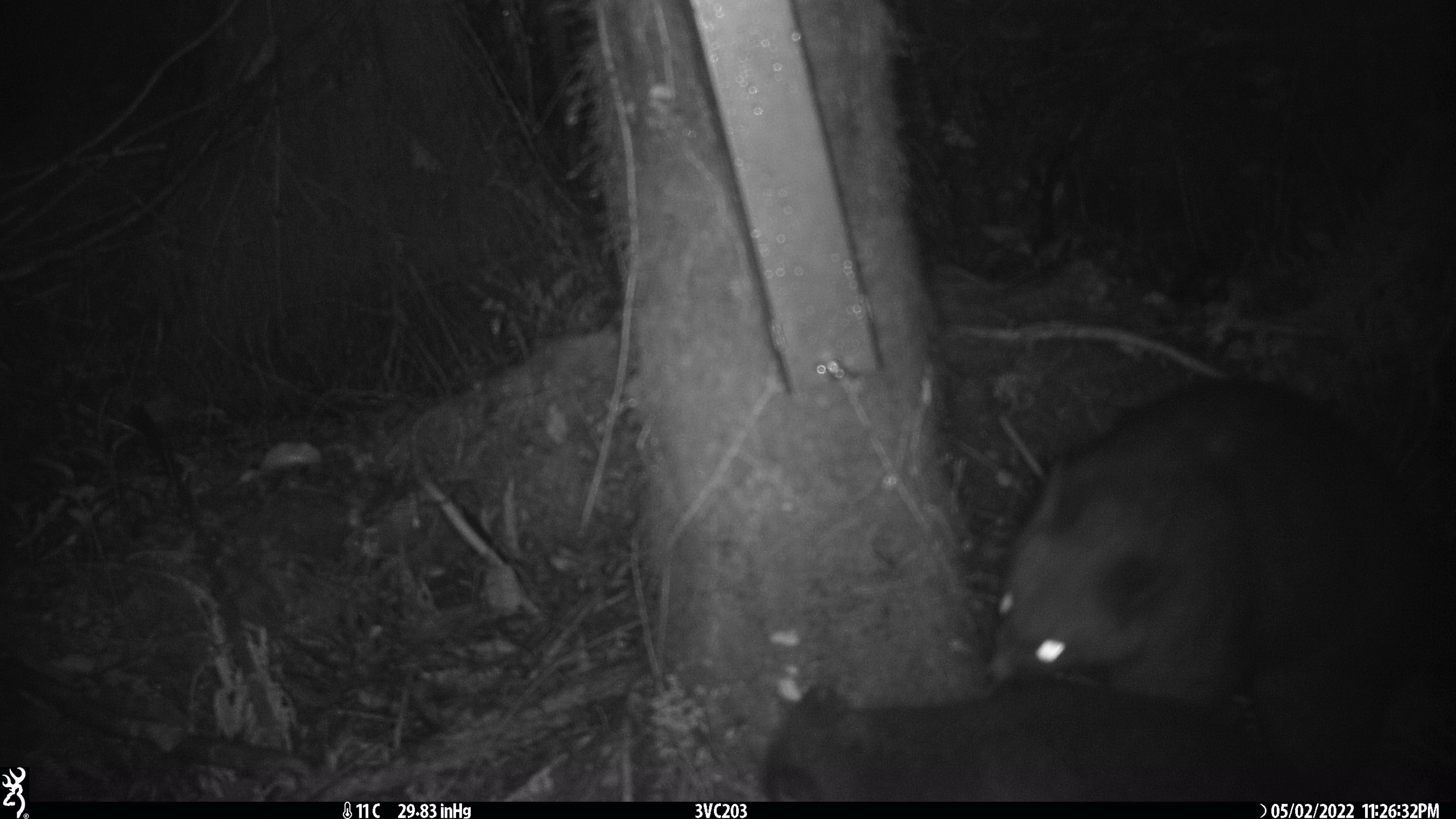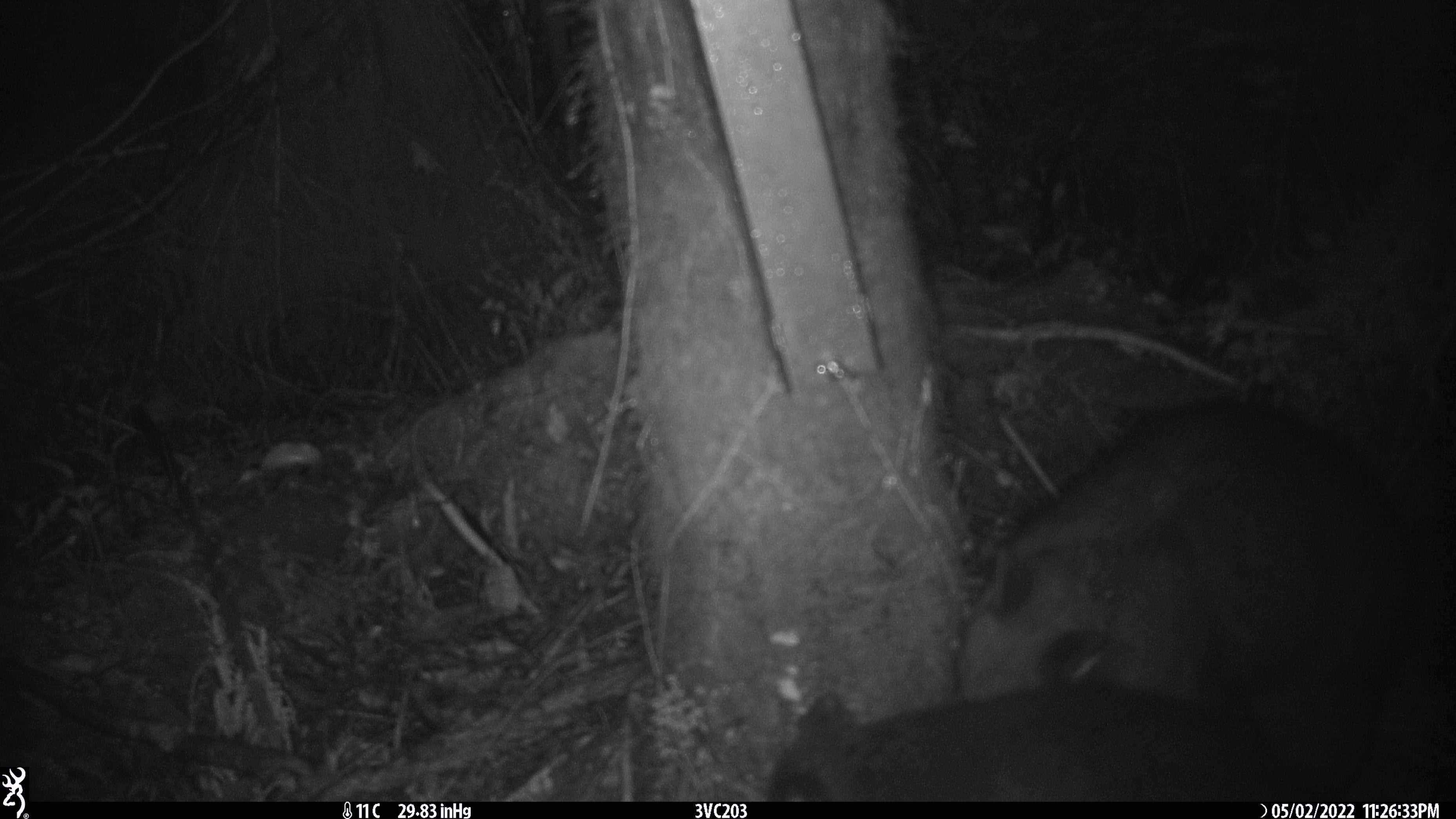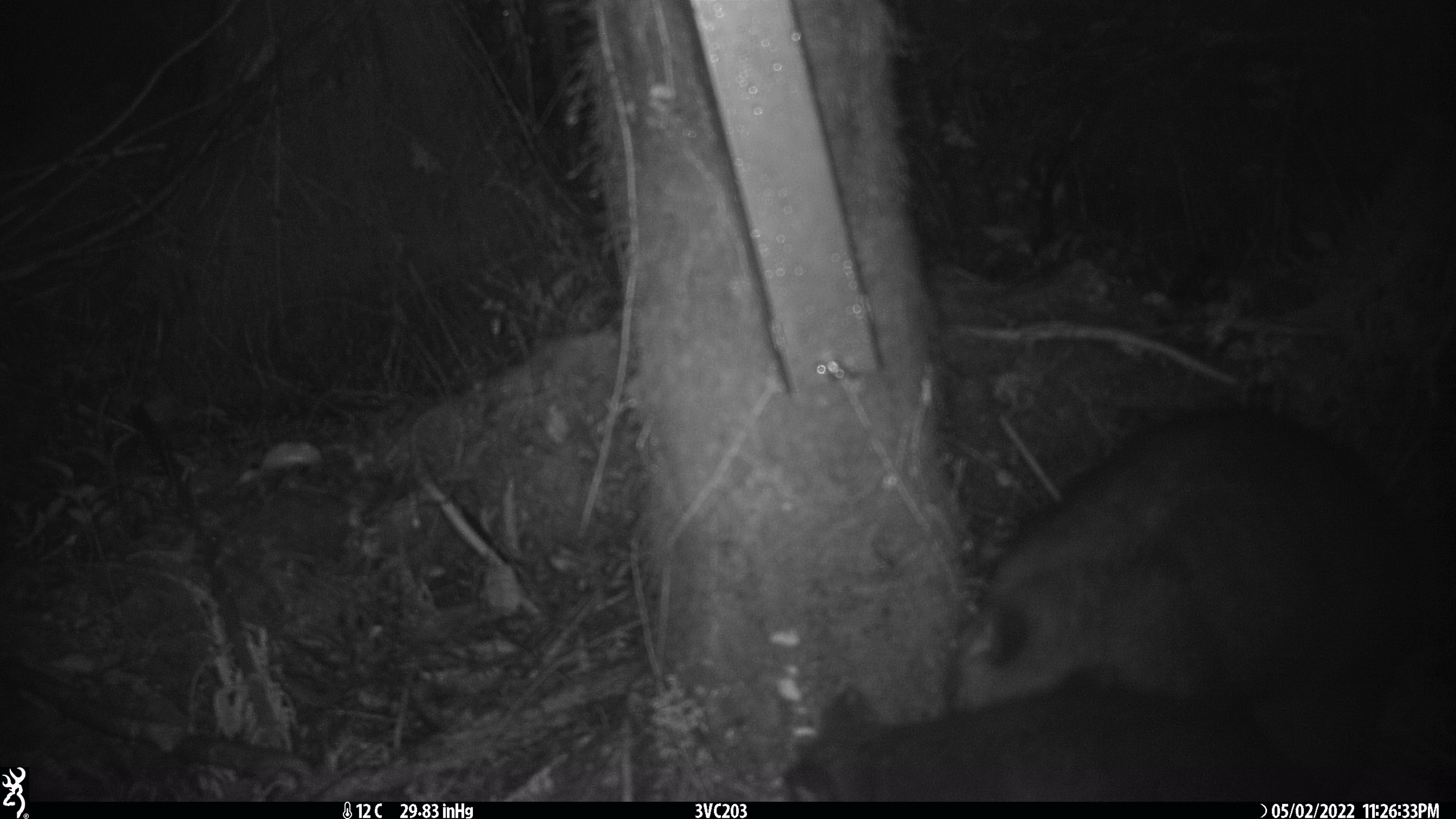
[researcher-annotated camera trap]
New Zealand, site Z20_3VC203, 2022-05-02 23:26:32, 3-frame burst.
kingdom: Animalia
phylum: Chordata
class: Mammalia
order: Diprotodontia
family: Phalangeridae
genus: Trichosurus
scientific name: Trichosurus vulpecula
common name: common brushtail possum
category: possum